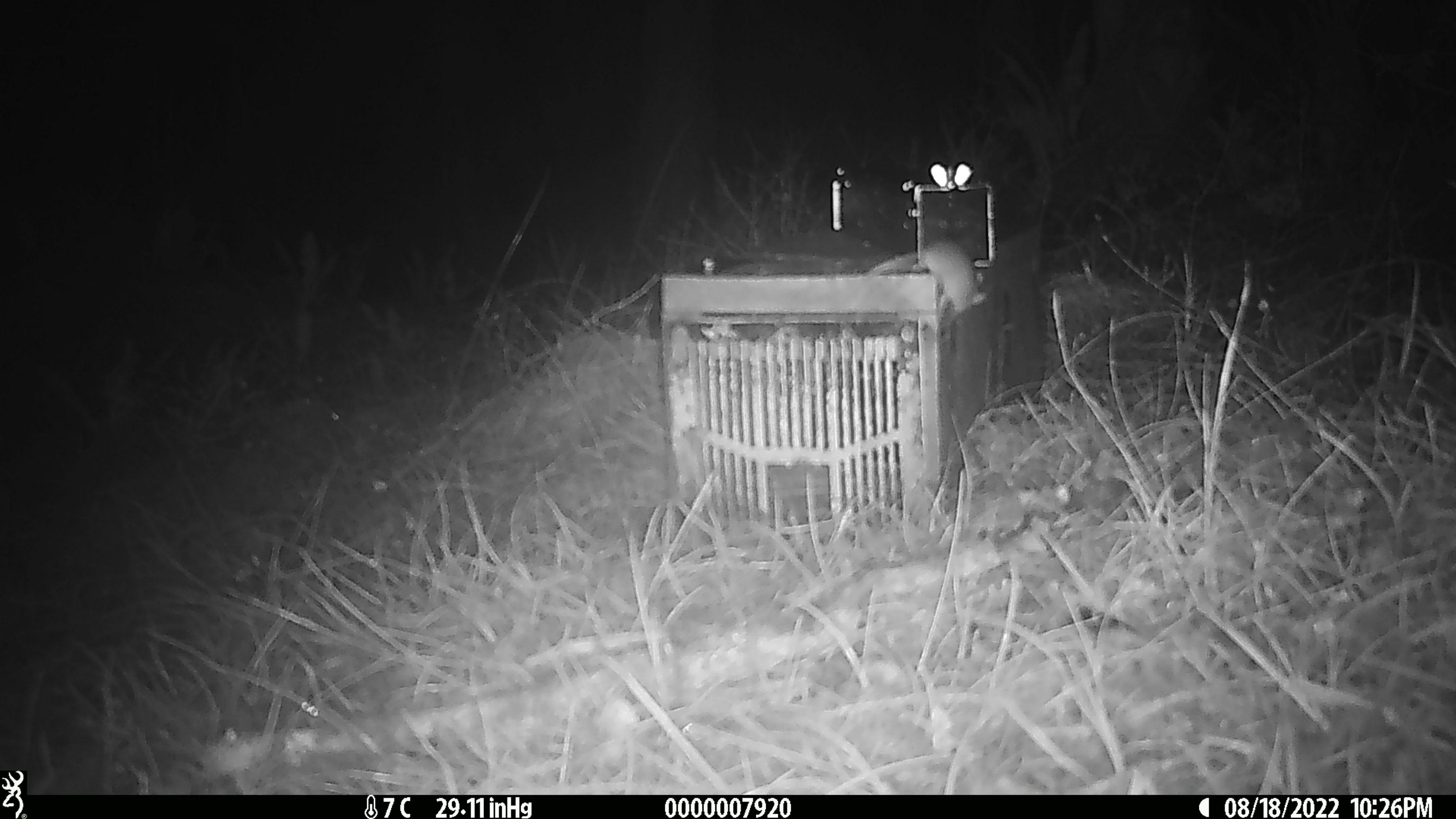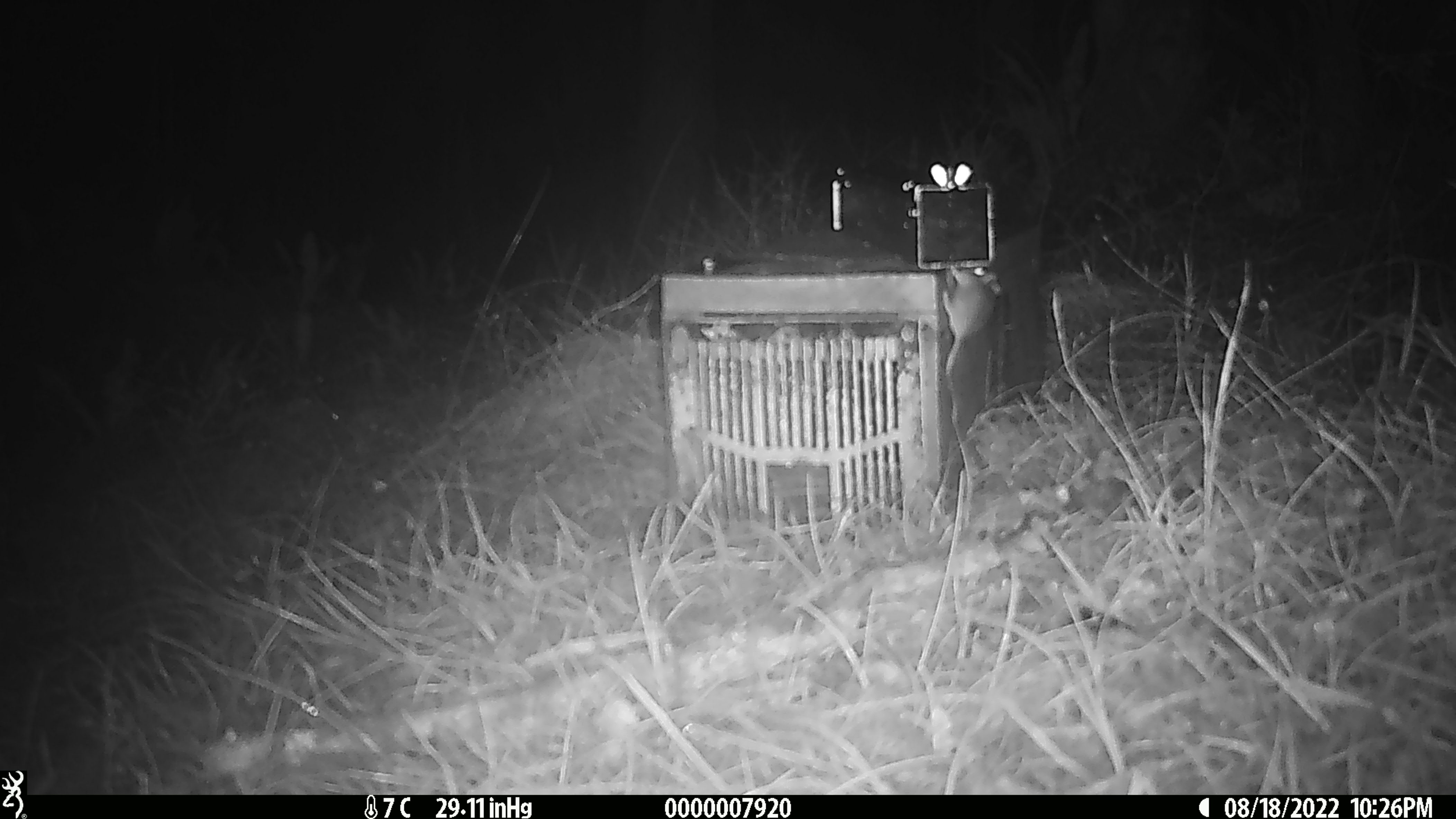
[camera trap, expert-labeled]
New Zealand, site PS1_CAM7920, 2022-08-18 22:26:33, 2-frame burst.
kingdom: Animalia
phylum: Chordata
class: Mammalia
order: Rodentia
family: Muridae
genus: Mus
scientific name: Mus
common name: mouse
Mouse (Mus).